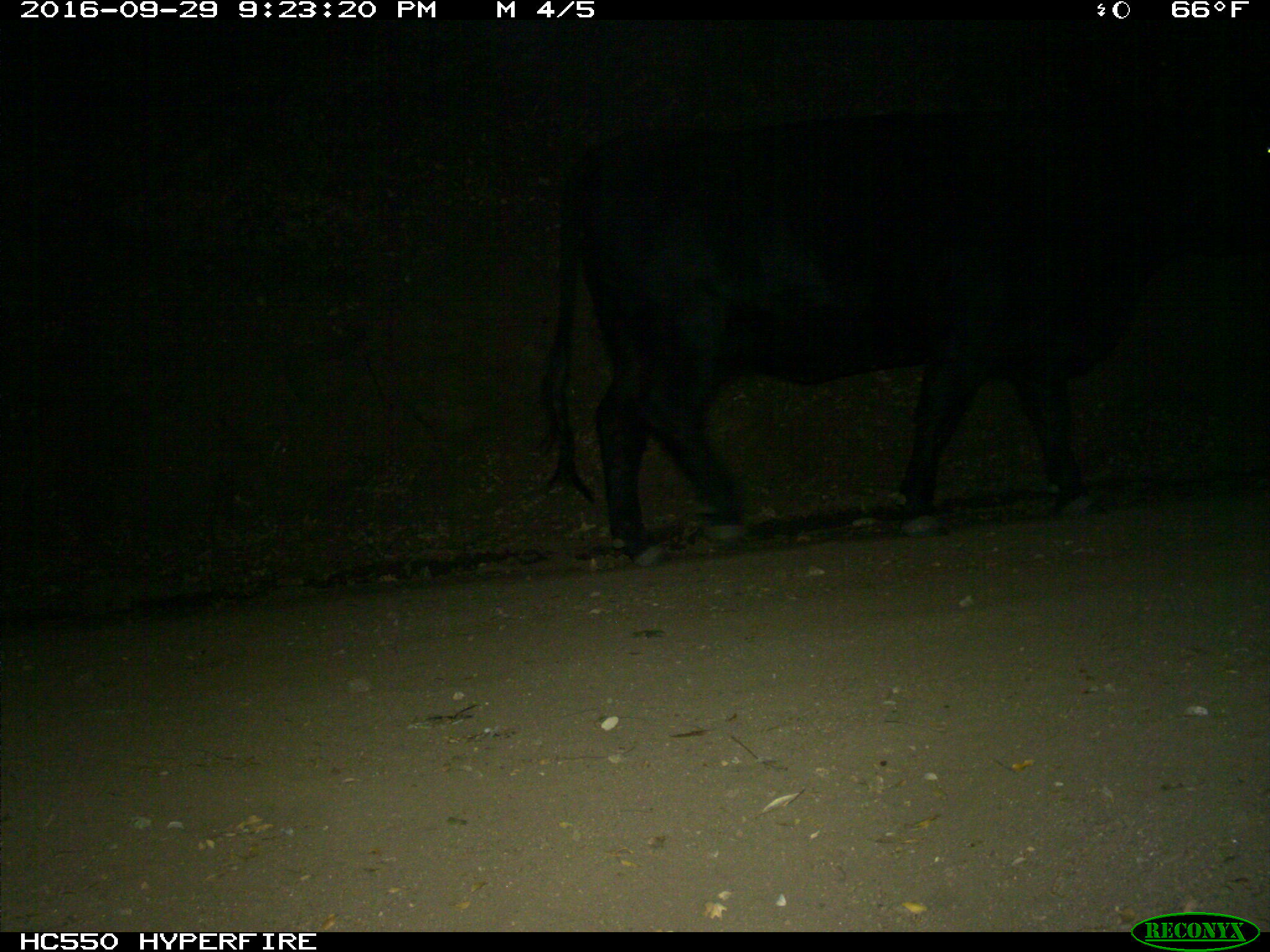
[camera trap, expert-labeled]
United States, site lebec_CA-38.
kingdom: Animalia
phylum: Chordata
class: Mammalia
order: Artiodactyla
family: Bovidae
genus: Bos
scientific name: Bos taurus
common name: domestic cow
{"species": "Bos taurus (domestic cow)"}